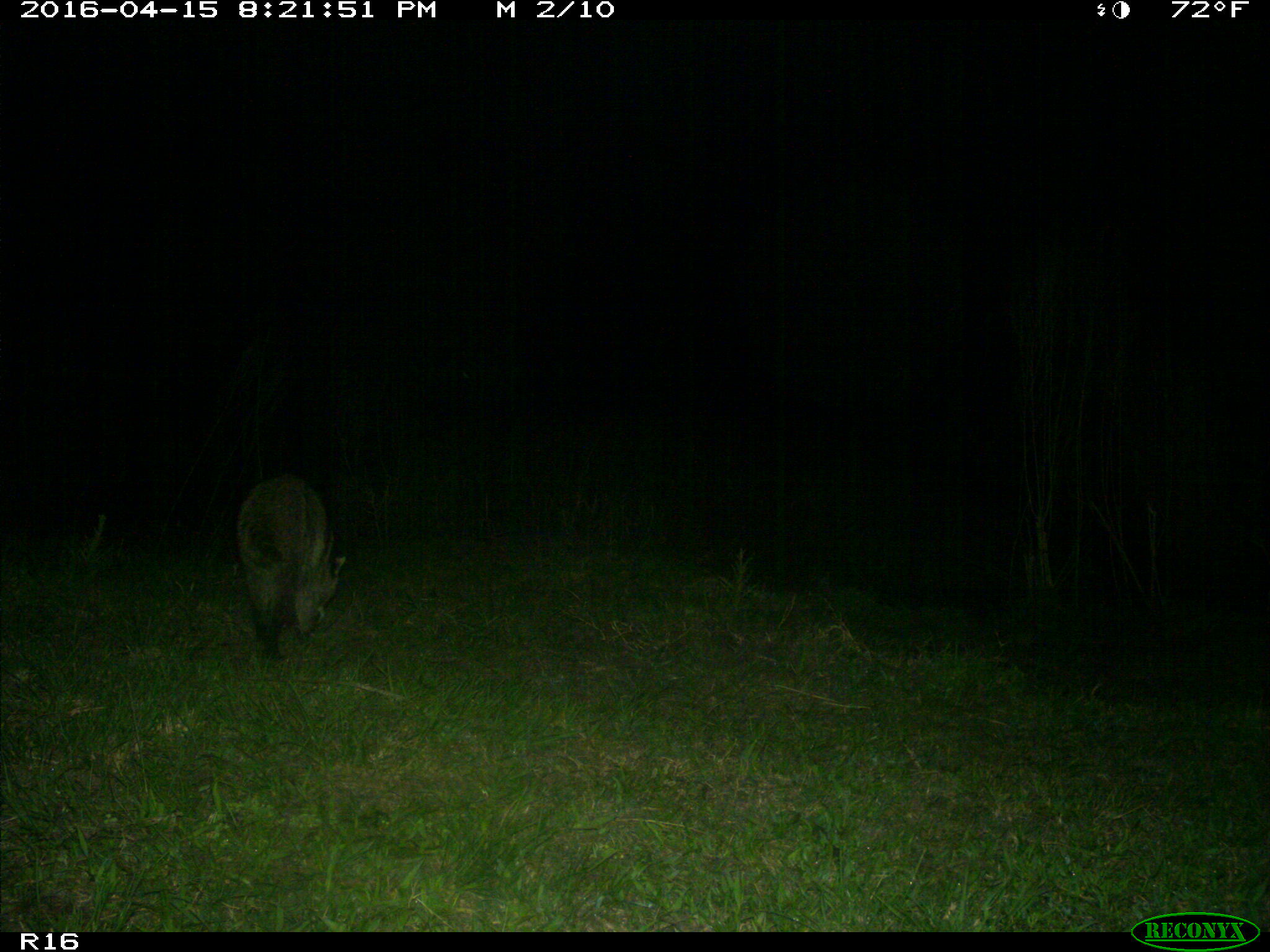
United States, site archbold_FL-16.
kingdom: Animalia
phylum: Chordata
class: Mammalia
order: Carnivora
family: Procyonidae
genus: Procyon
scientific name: Procyon lotor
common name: common raccoon